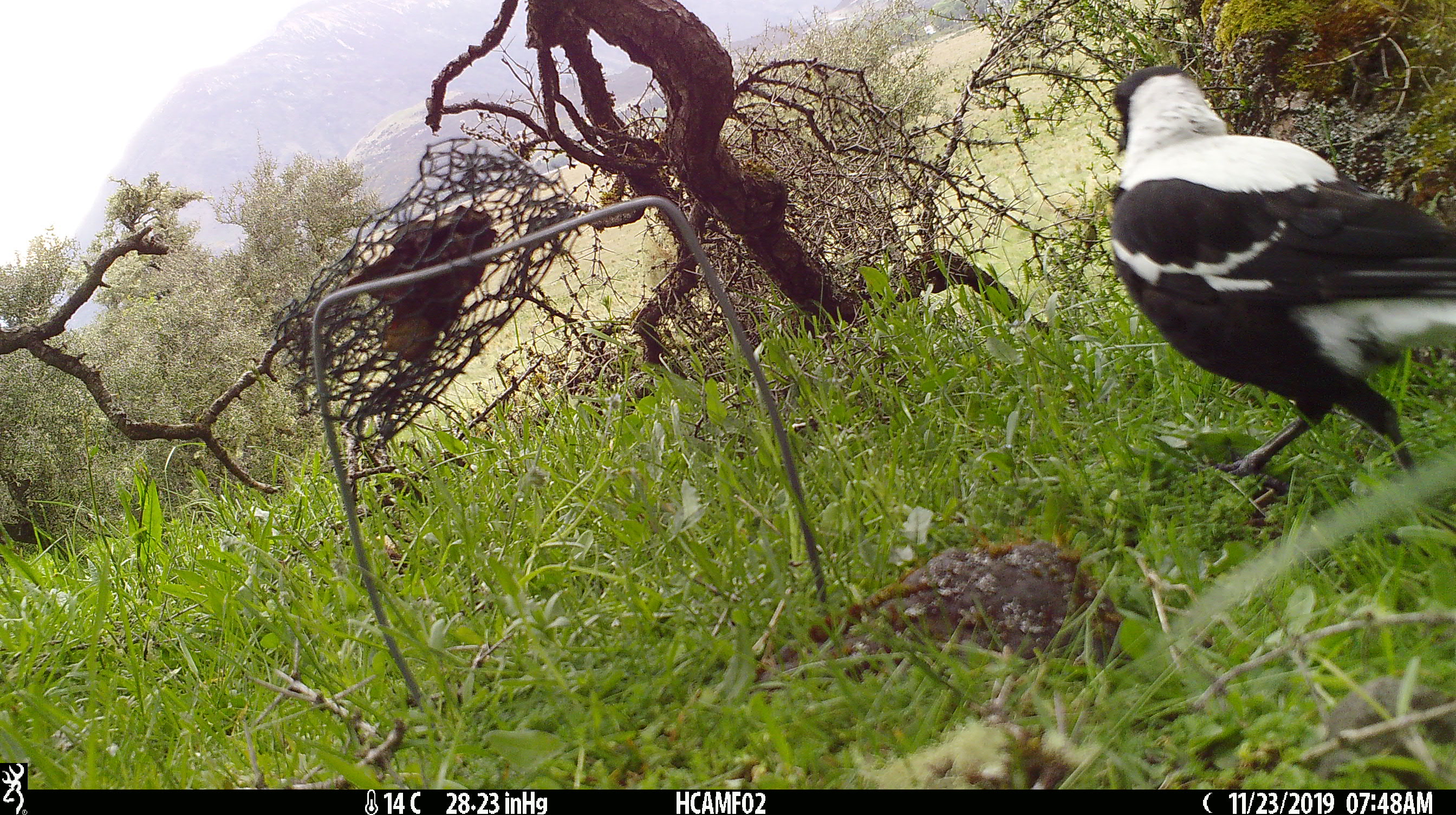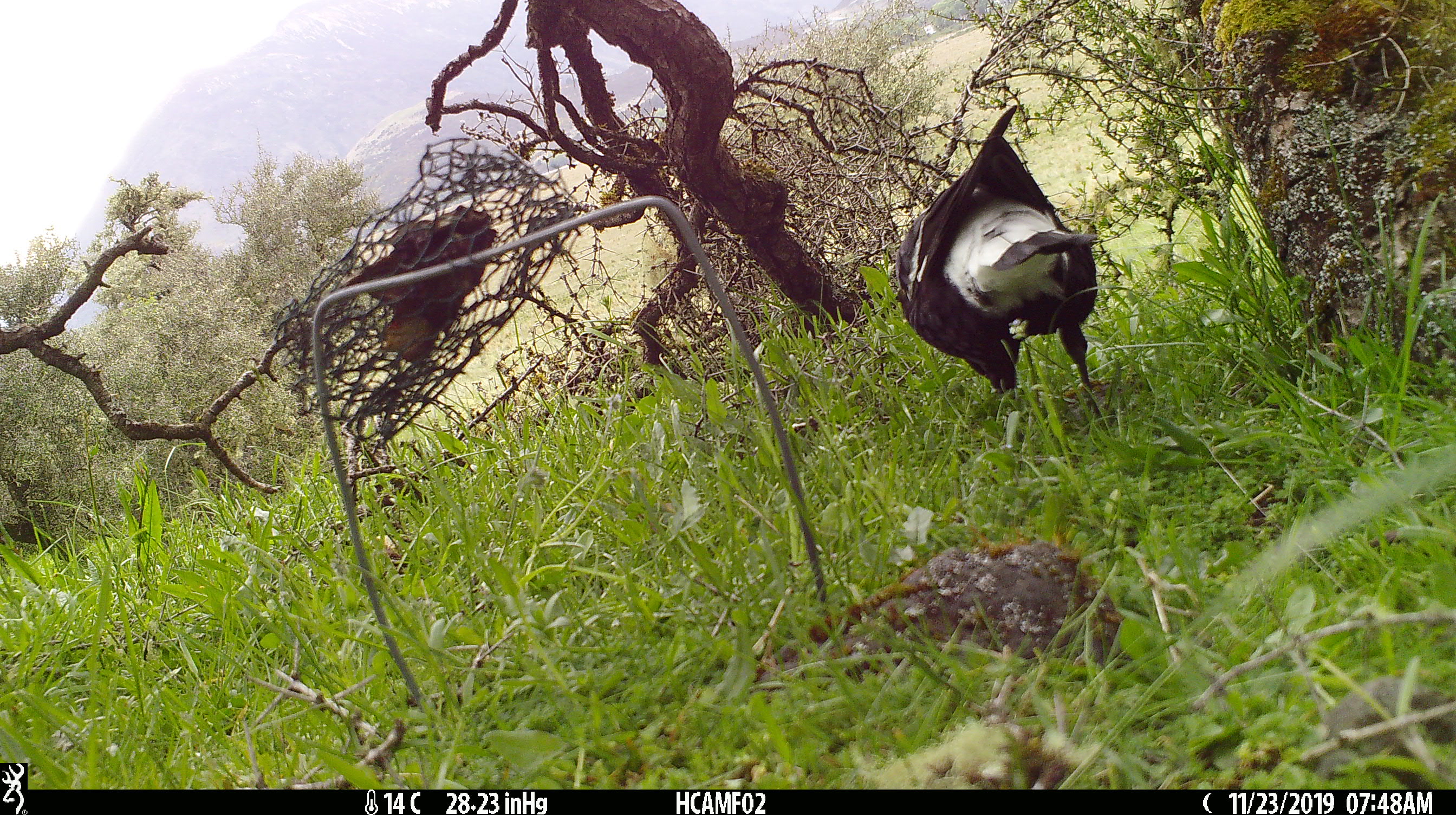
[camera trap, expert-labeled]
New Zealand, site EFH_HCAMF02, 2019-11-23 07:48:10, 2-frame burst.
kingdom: Animalia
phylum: Chordata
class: Aves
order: Passeriformes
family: Artamidae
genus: Gymnorhina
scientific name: Gymnorhina tibicen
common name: australian magpie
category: magpie